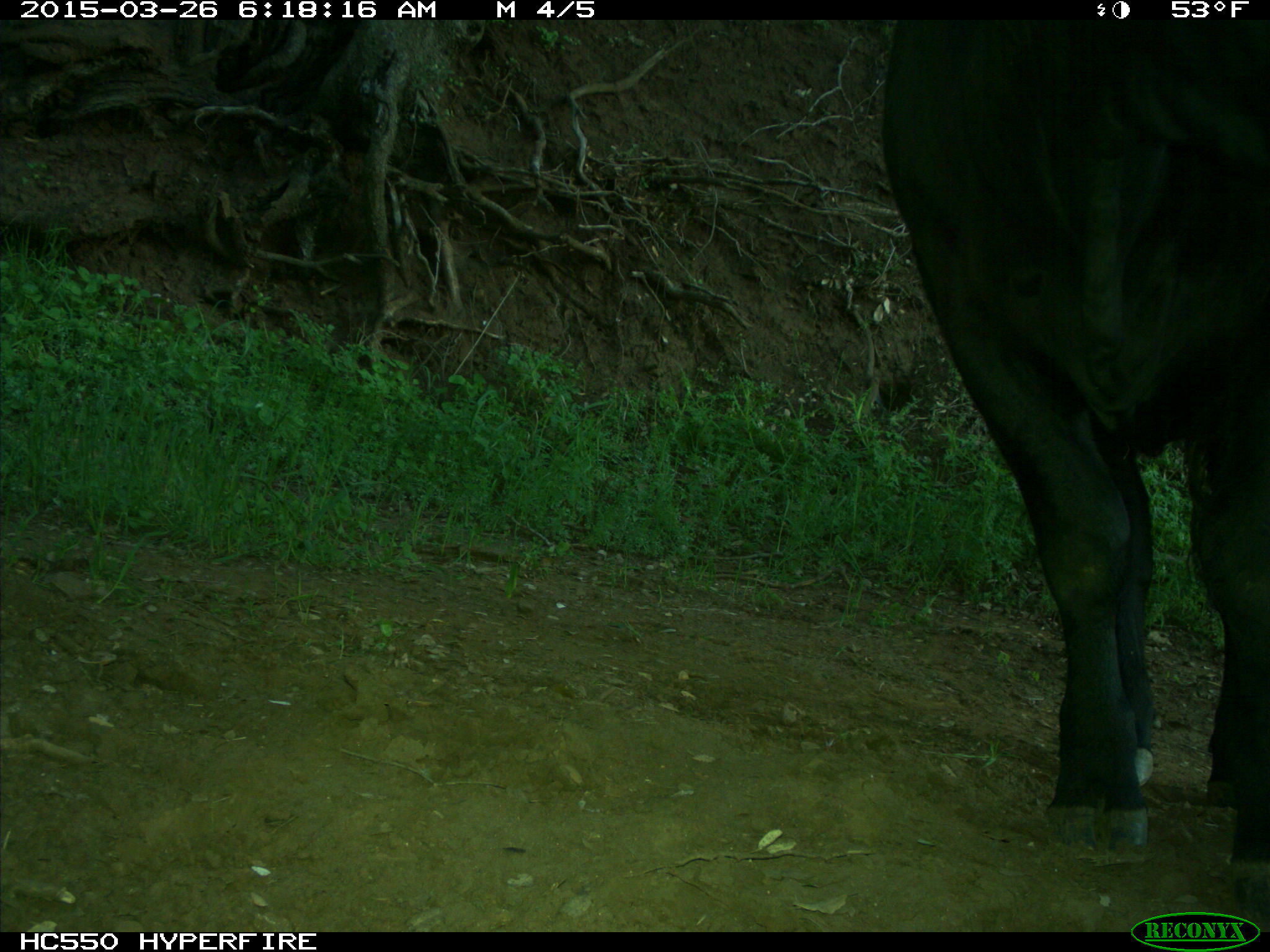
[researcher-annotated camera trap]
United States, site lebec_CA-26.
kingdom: Animalia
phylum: Chordata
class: Mammalia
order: Artiodactyla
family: Bovidae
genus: Bos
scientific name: Bos taurus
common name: domestic cow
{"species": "Bos taurus (domestic cow)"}